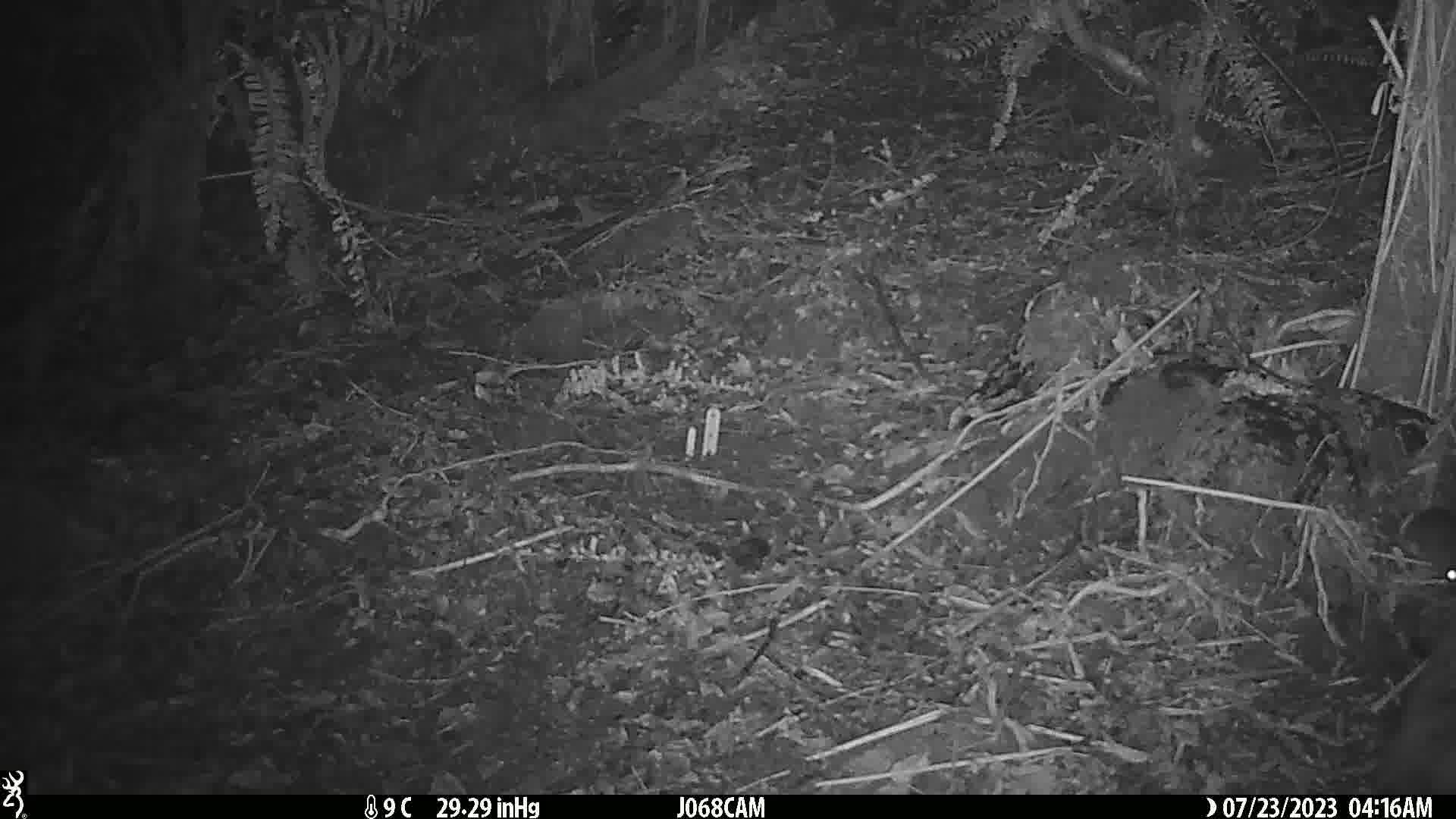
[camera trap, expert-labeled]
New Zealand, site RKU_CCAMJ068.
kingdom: Animalia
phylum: Chordata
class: Mammalia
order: Rodentia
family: Muridae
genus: Rattus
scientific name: Rattus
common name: rat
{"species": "rat (Rattus)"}